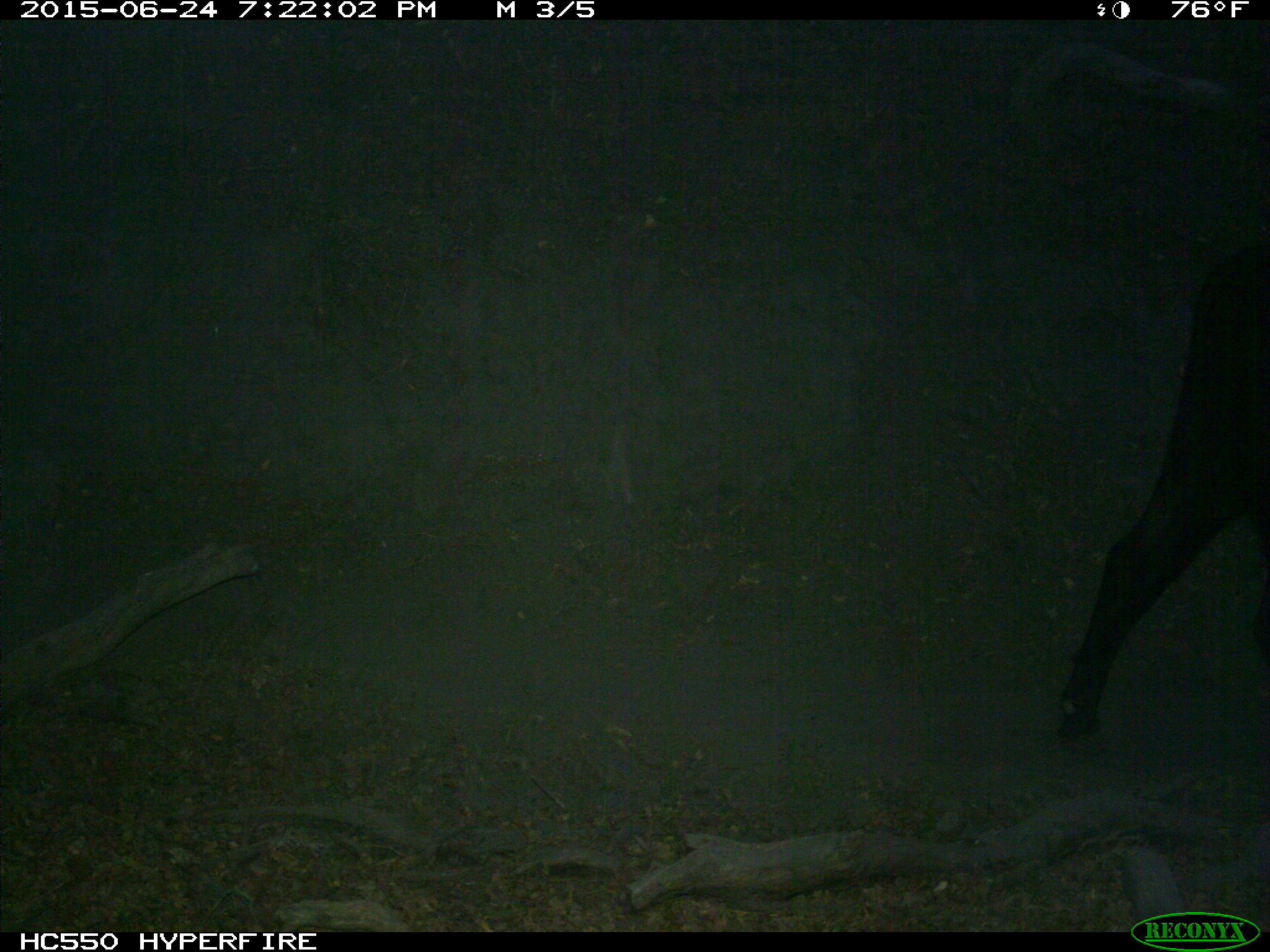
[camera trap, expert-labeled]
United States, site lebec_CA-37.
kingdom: Animalia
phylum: Chordata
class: Mammalia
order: Artiodactyla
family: Bovidae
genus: Bos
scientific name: Bos taurus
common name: domestic cow